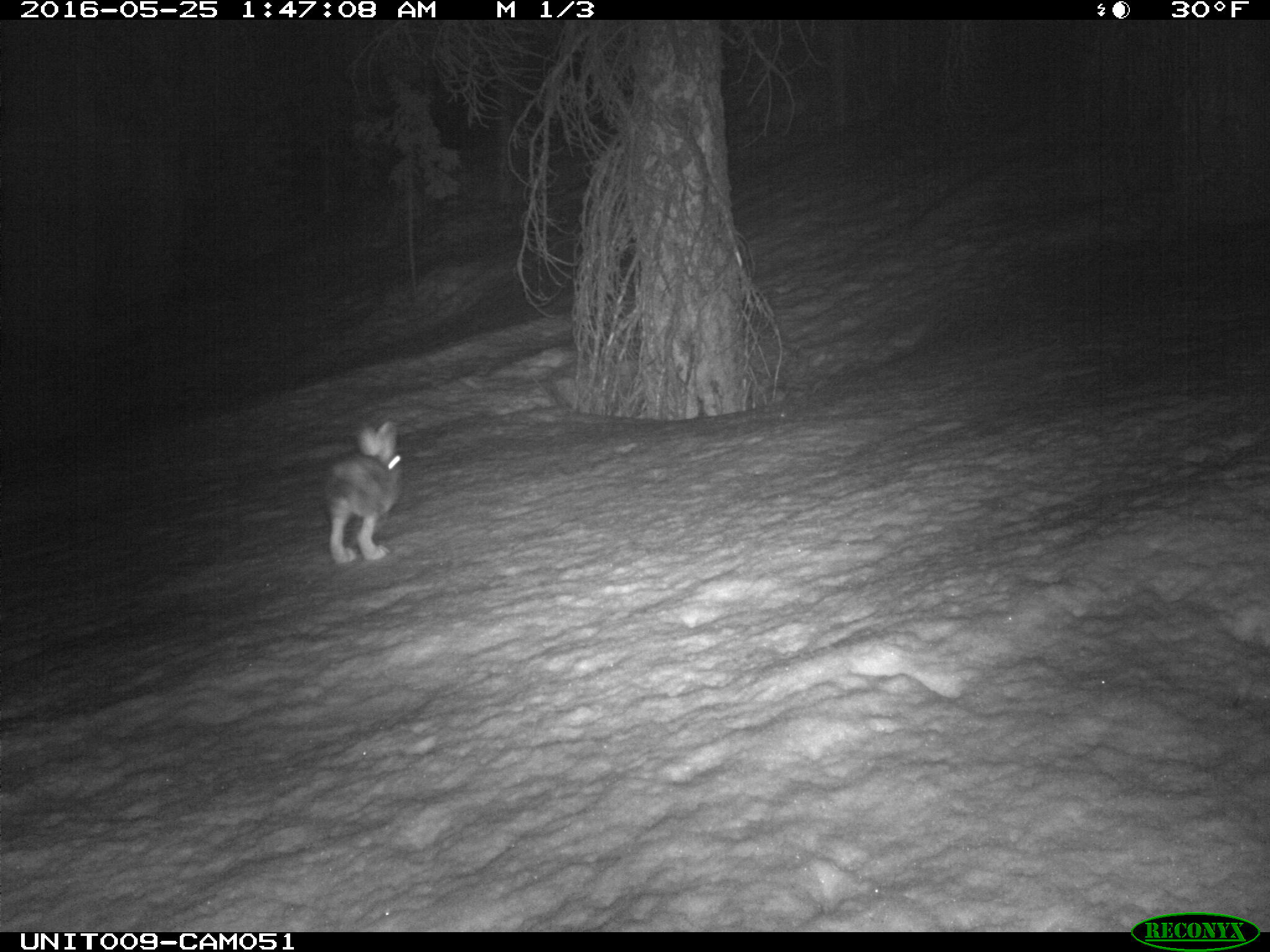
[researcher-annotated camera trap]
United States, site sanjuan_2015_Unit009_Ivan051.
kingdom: Animalia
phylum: Chordata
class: Mammalia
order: Lagomorpha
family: Leporidae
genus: Lepus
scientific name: Lepus americanus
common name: snowshoe hare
Lepus americanus (snowshoe hare).